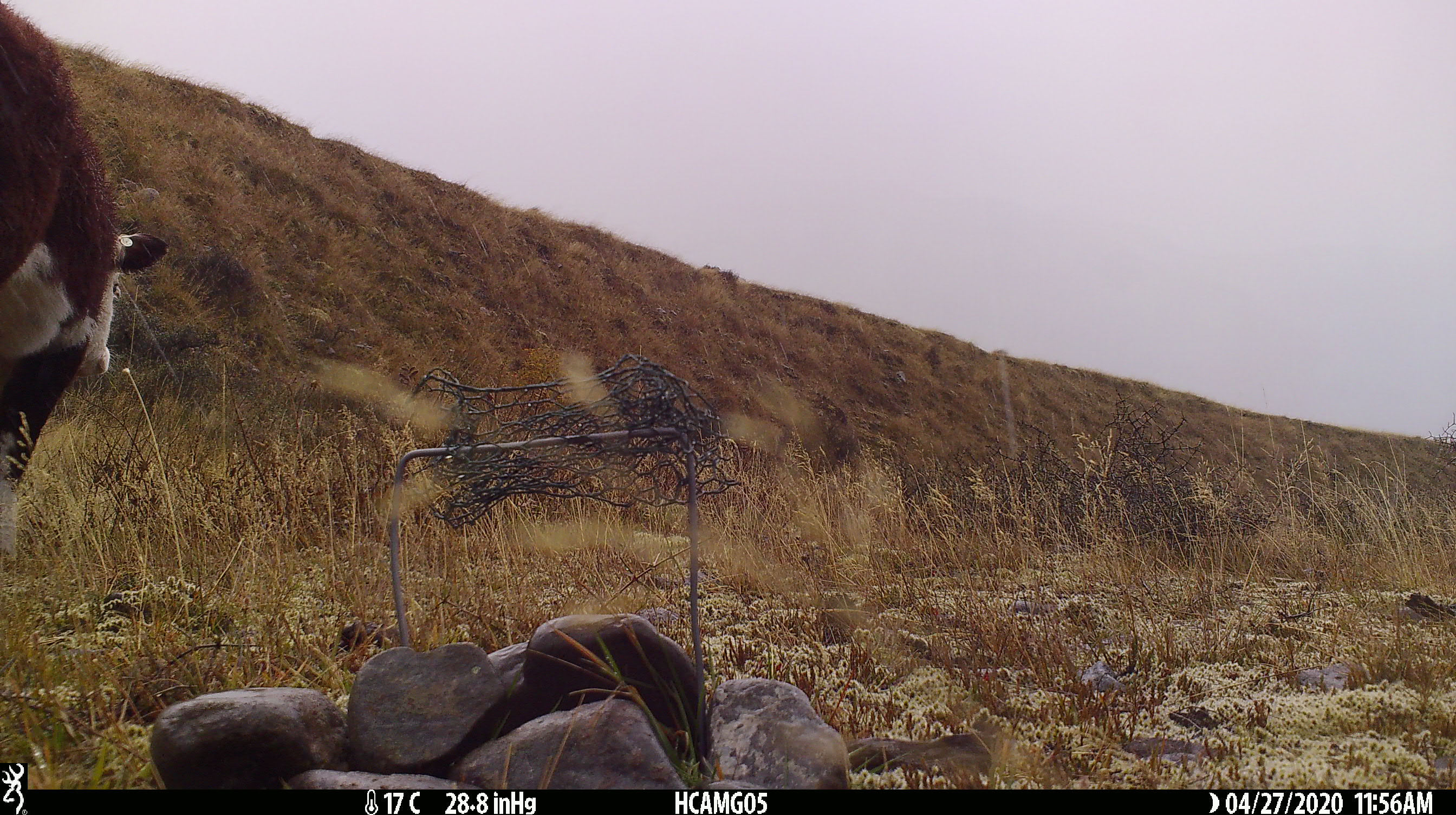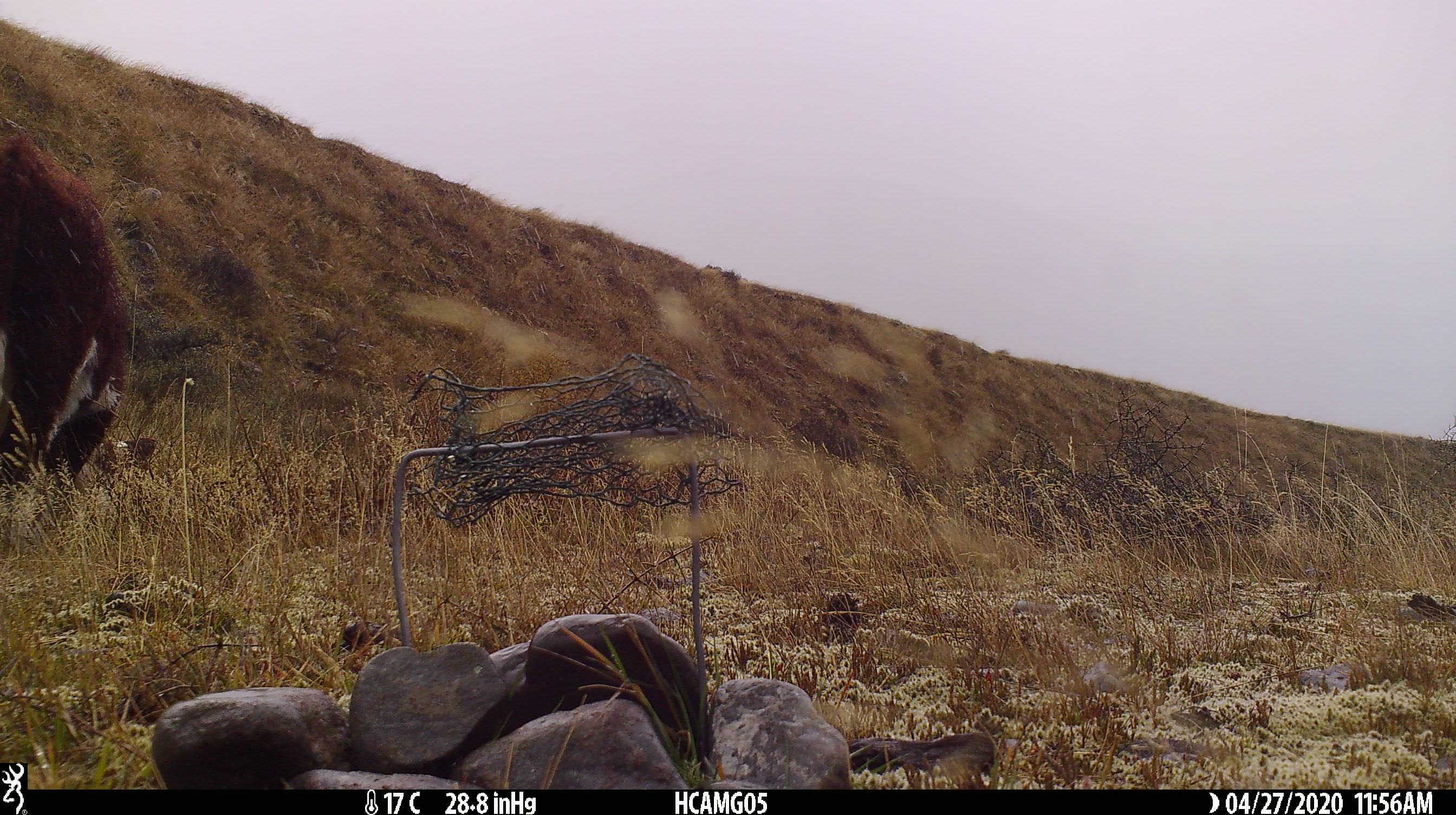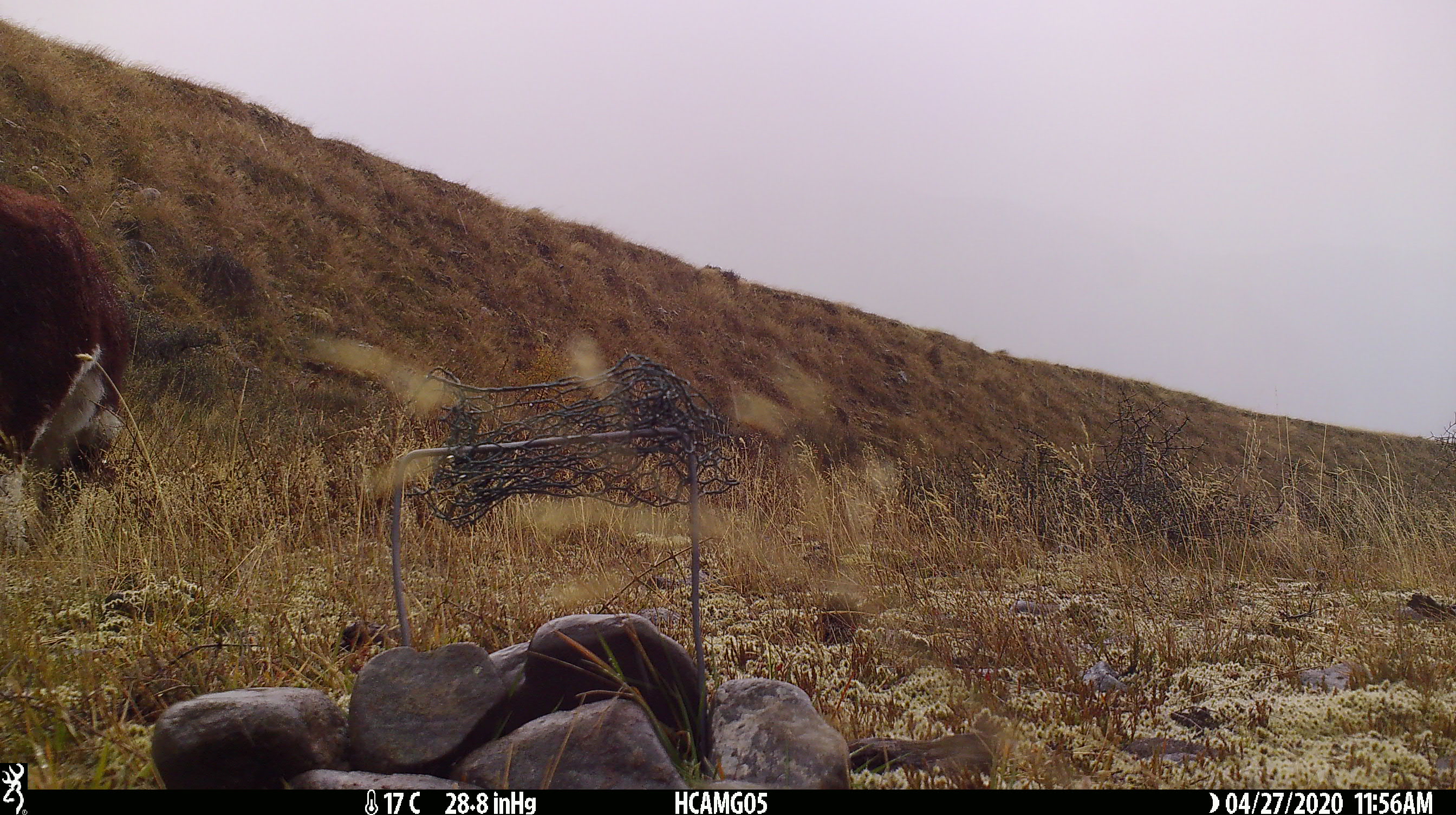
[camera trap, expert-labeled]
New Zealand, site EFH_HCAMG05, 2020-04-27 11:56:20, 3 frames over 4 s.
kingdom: Animalia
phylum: Chordata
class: Mammalia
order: Artiodactyla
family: Bovidae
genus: Bos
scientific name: Bos taurus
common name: domestic cow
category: cow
Cow (domestic cow) (Bos taurus).